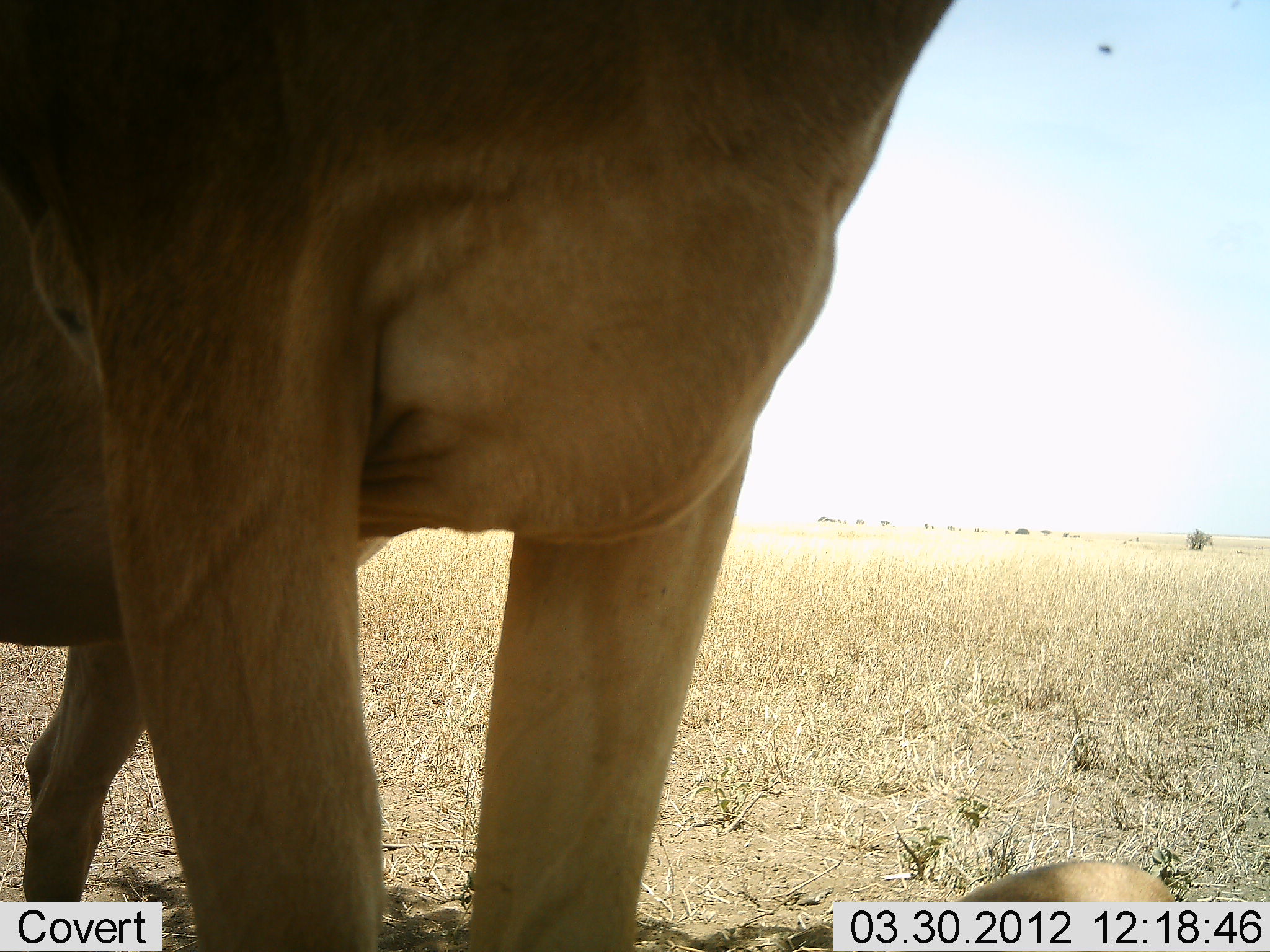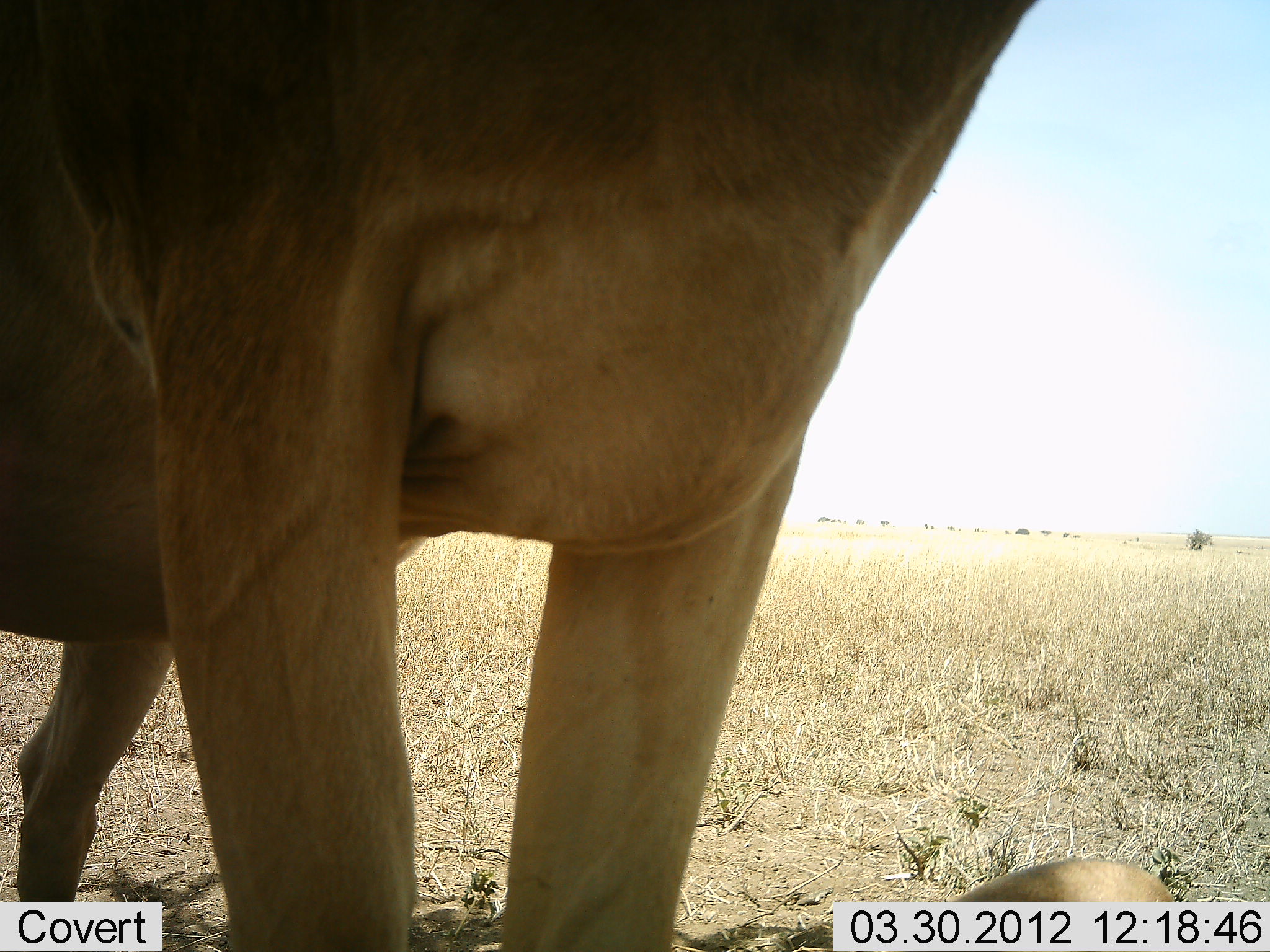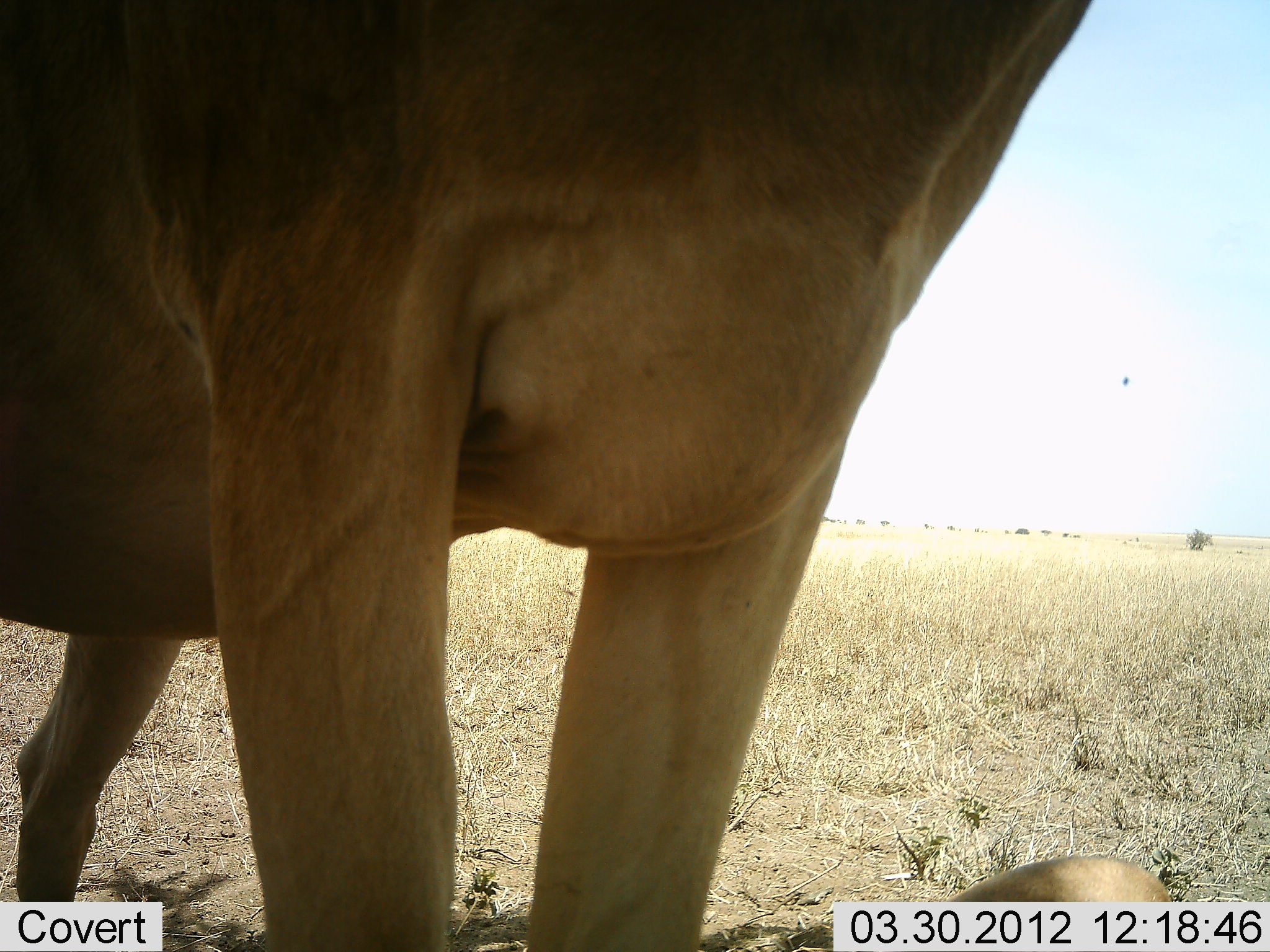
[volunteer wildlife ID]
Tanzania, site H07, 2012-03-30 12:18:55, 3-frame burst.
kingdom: Animalia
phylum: Chordata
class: Mammalia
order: Artiodactyla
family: Bovidae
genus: Alcelaphus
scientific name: Alcelaphus buselaphus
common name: hartebeest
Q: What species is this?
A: Hartebeest (Alcelaphus buselaphus).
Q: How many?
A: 1.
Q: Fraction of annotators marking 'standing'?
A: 94%.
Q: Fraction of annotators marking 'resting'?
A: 29%.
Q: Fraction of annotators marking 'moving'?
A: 0%.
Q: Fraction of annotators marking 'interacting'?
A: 0%.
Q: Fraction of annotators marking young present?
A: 6%.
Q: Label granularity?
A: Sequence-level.